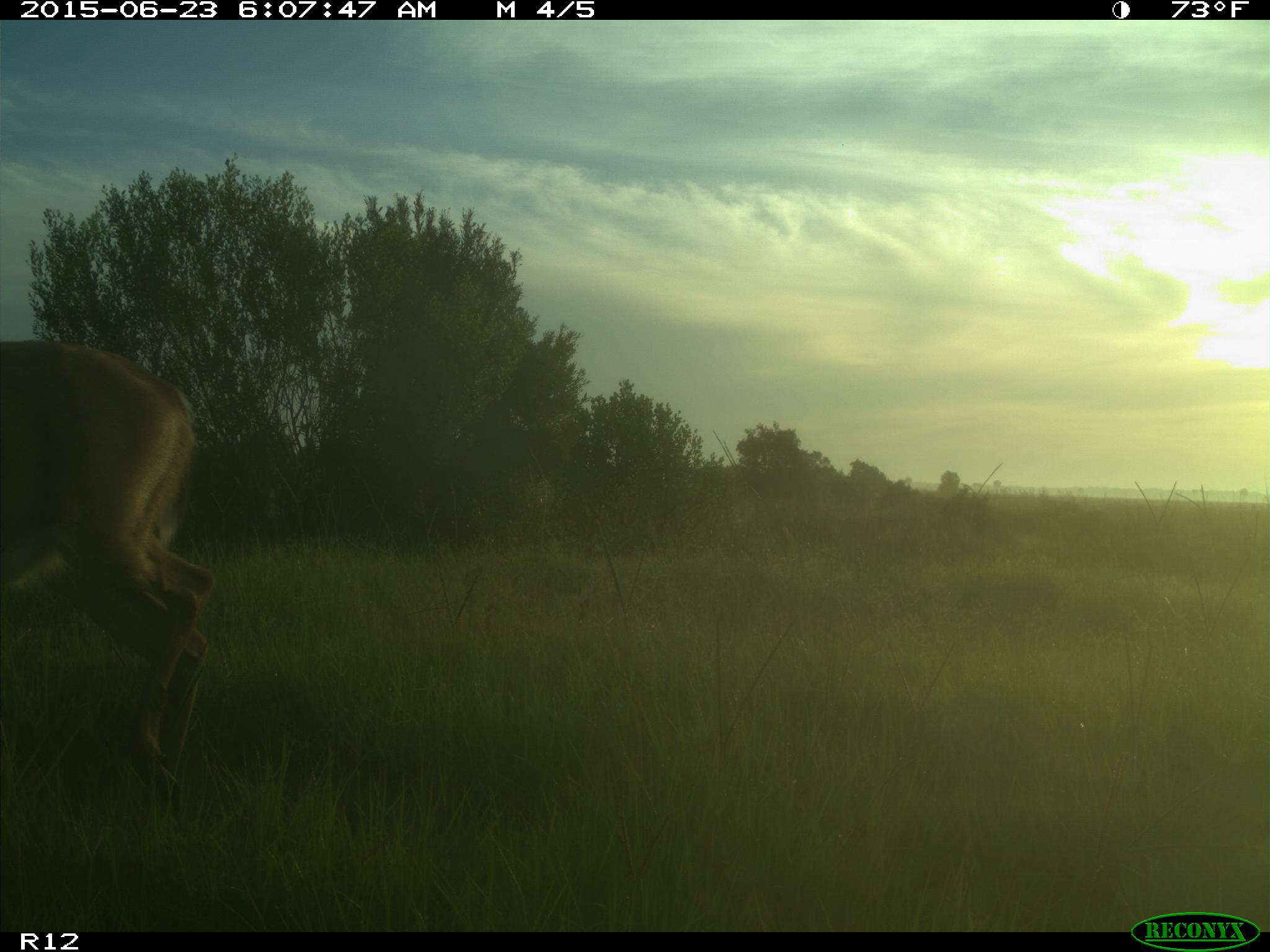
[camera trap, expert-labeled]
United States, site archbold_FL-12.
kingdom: Animalia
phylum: Chordata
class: Mammalia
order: Artiodactyla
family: Cervidae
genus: Odocoileus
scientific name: Odocoileus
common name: deer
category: unidentified deer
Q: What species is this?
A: Unidentified deer (deer) (Odocoileus).